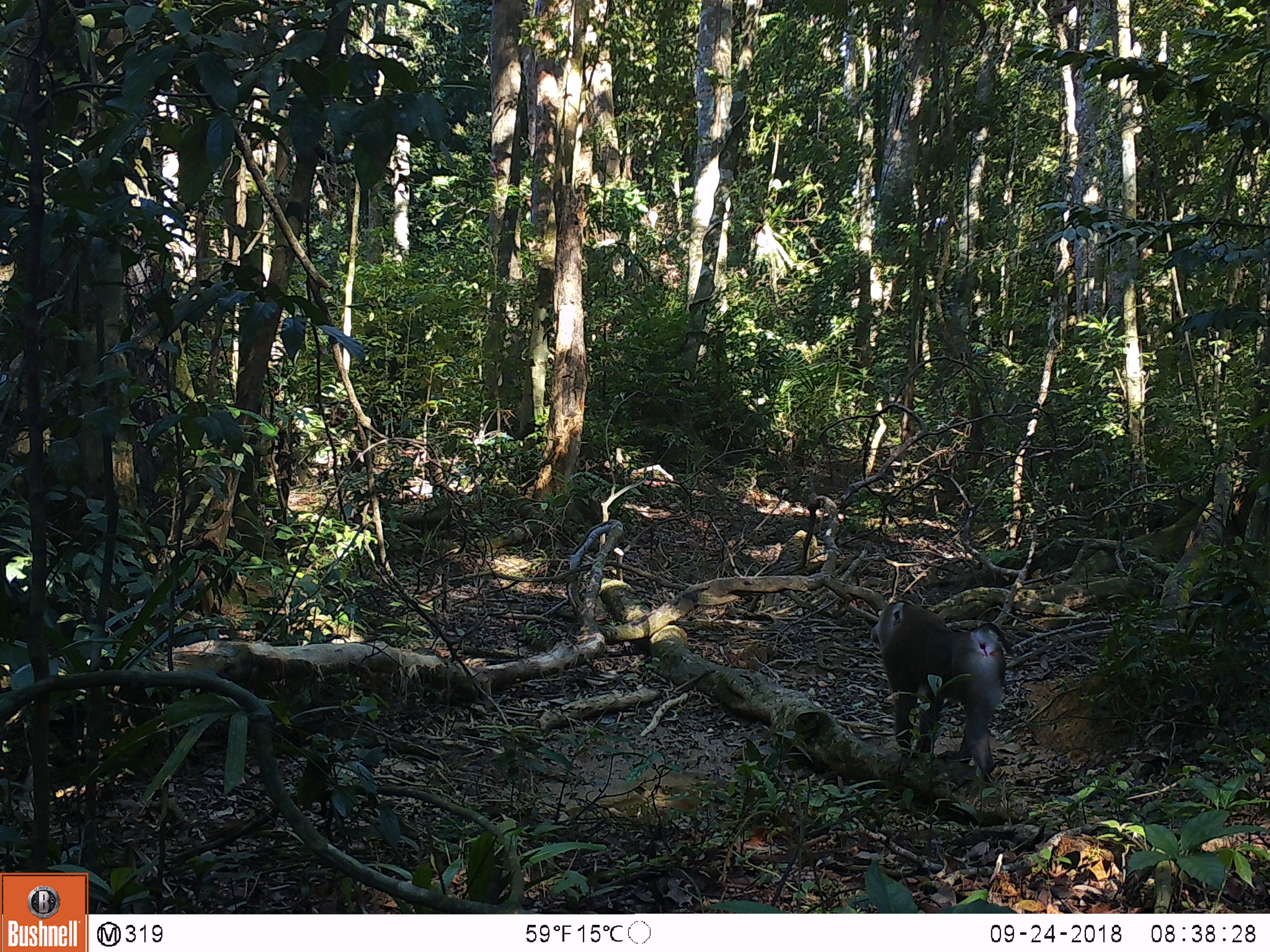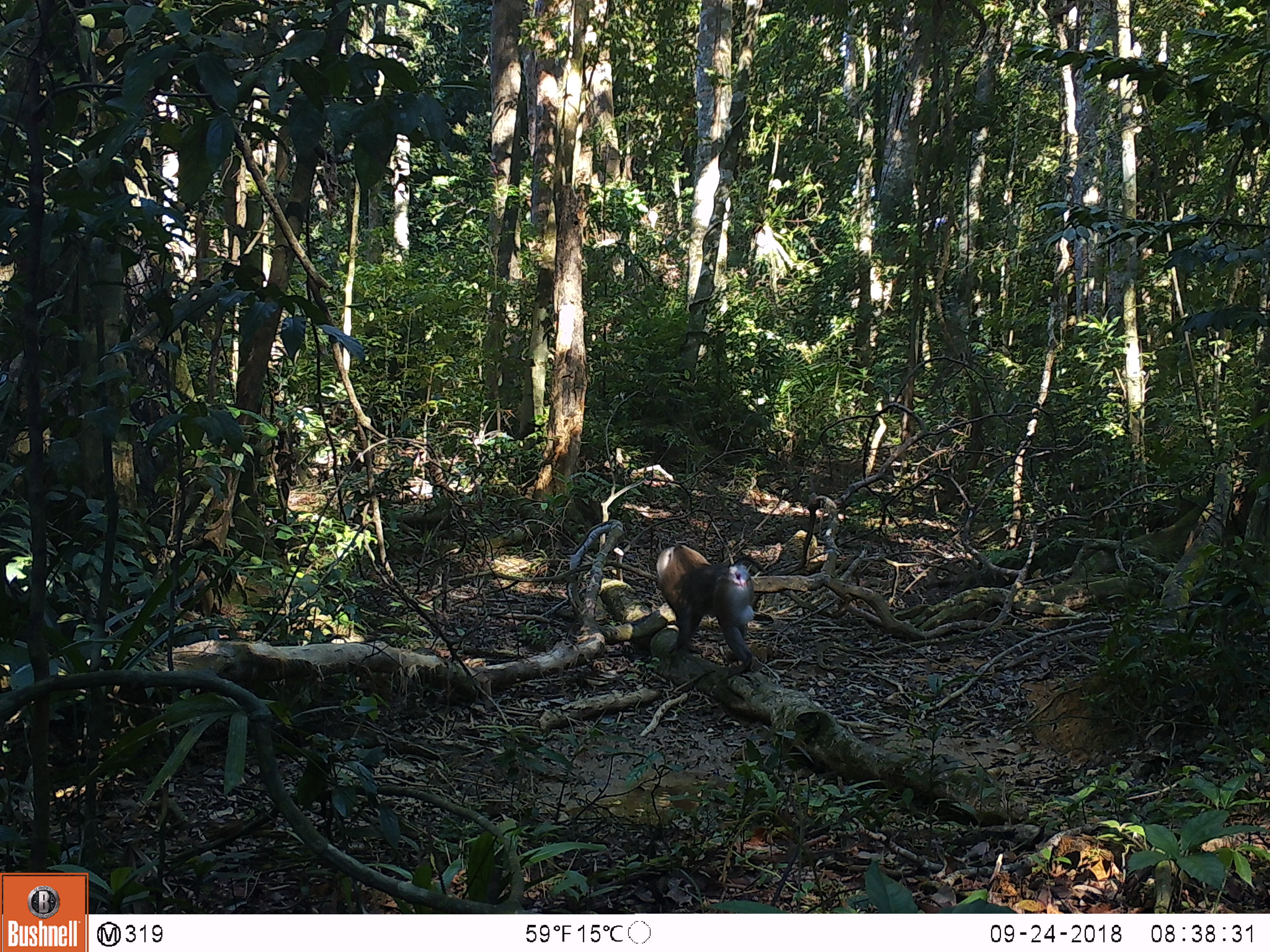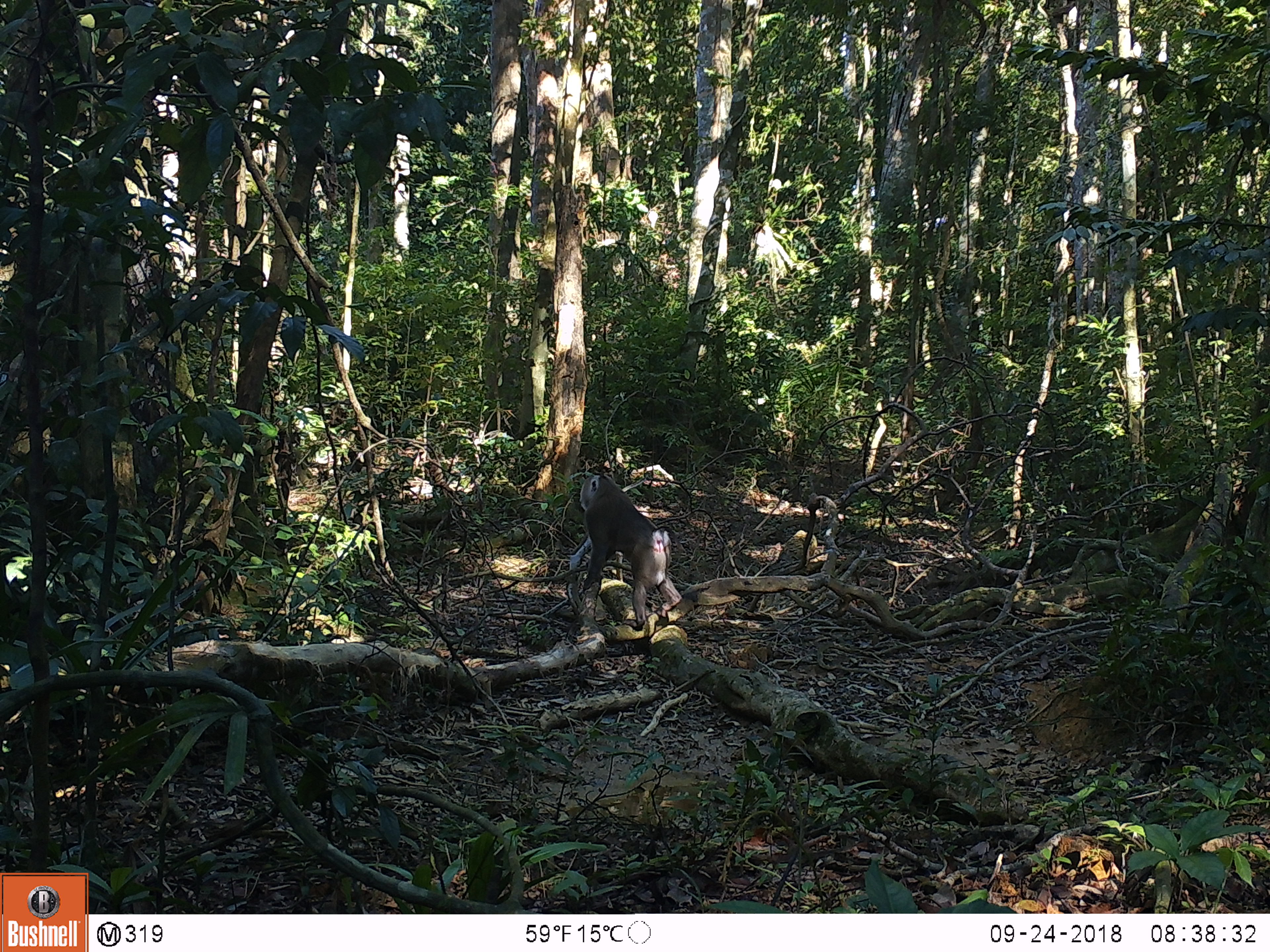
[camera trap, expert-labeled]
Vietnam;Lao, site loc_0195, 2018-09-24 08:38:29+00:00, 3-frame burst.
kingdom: Animalia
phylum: Chordata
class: Mammalia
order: Primates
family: Cercopithecidae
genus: Macaca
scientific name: Macaca nemestrina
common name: pig-tailed macaque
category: pig tailed macaque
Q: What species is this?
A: Pig tailed macaque (pig-tailed macaque) (Macaca nemestrina).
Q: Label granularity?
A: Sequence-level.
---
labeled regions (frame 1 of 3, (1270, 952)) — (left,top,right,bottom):
pig tailed macaque: (870,600,1014,791)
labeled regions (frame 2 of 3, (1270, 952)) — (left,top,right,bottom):
pig tailed macaque: (656,543,755,680)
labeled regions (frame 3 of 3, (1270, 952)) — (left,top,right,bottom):
pig tailed macaque: (579,474,682,630)